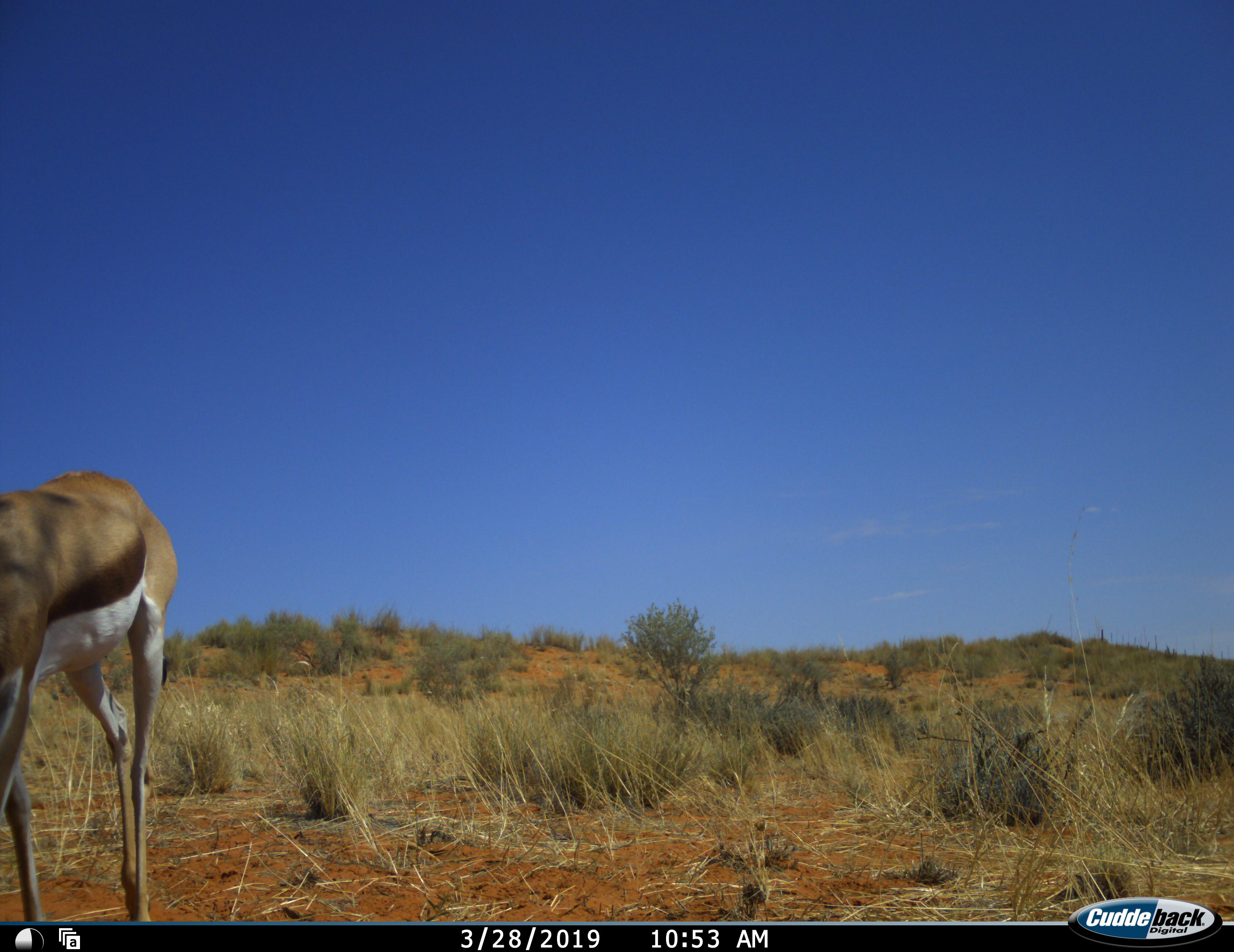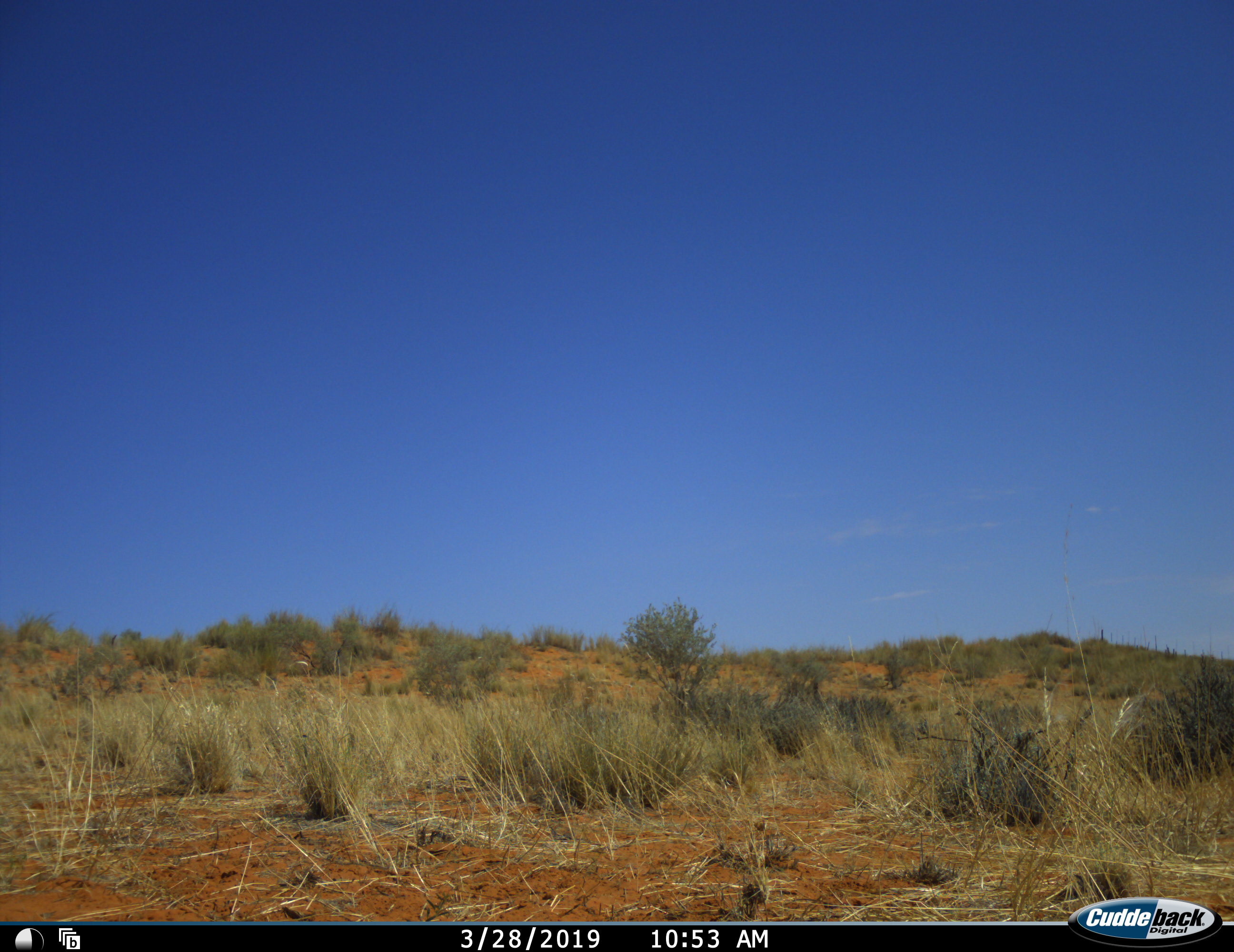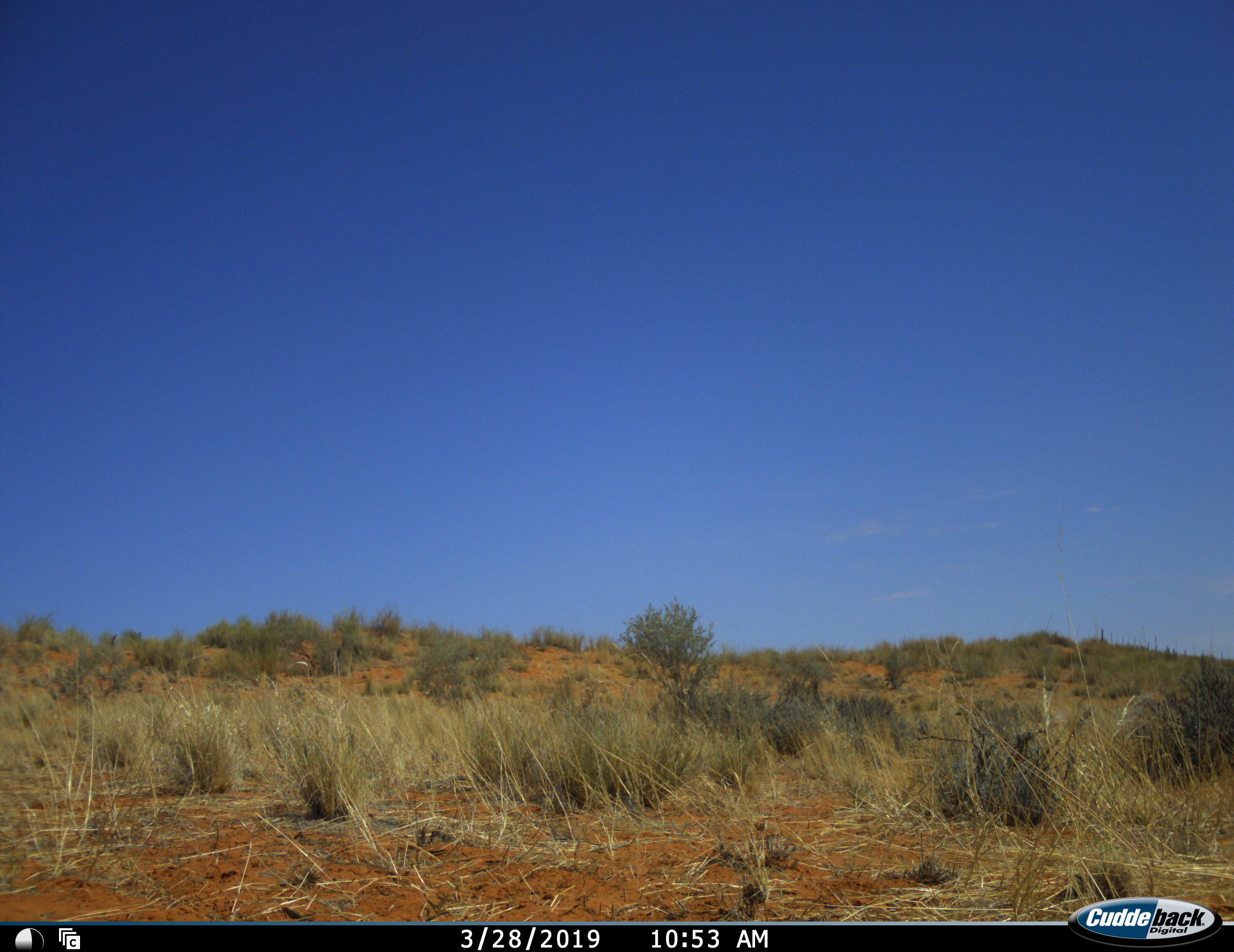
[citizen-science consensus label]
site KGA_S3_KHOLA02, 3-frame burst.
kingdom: Animalia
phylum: Chordata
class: Mammalia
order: Artiodactyla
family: Bovidae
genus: Antidorcas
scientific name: Antidorcas marsupialis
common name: springbok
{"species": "springbok (Antidorcas marsupialis)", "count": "1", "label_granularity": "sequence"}